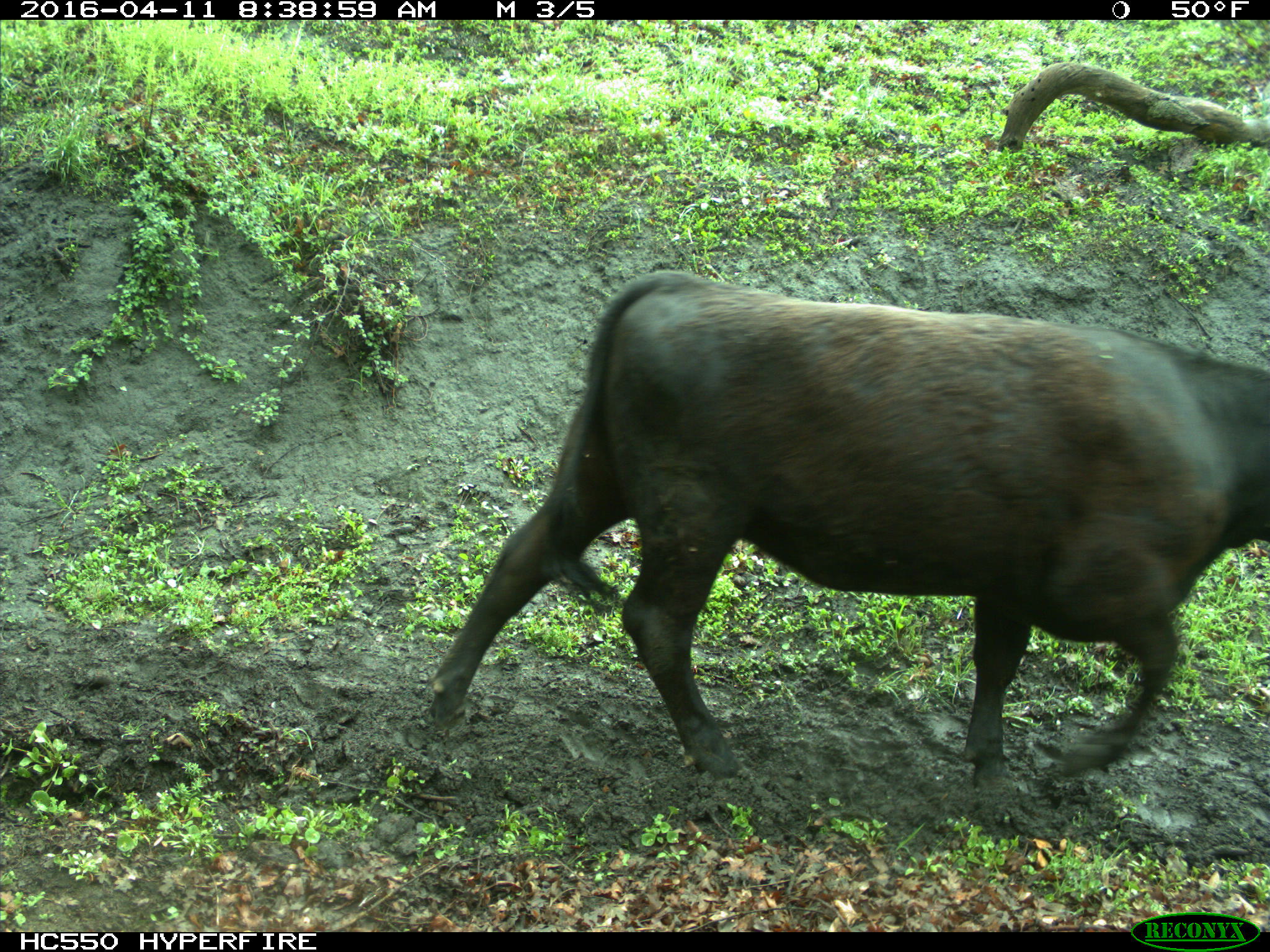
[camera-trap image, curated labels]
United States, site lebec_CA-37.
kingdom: Animalia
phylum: Chordata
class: Mammalia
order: Artiodactyla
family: Bovidae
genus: Bos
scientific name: Bos taurus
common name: domestic cow